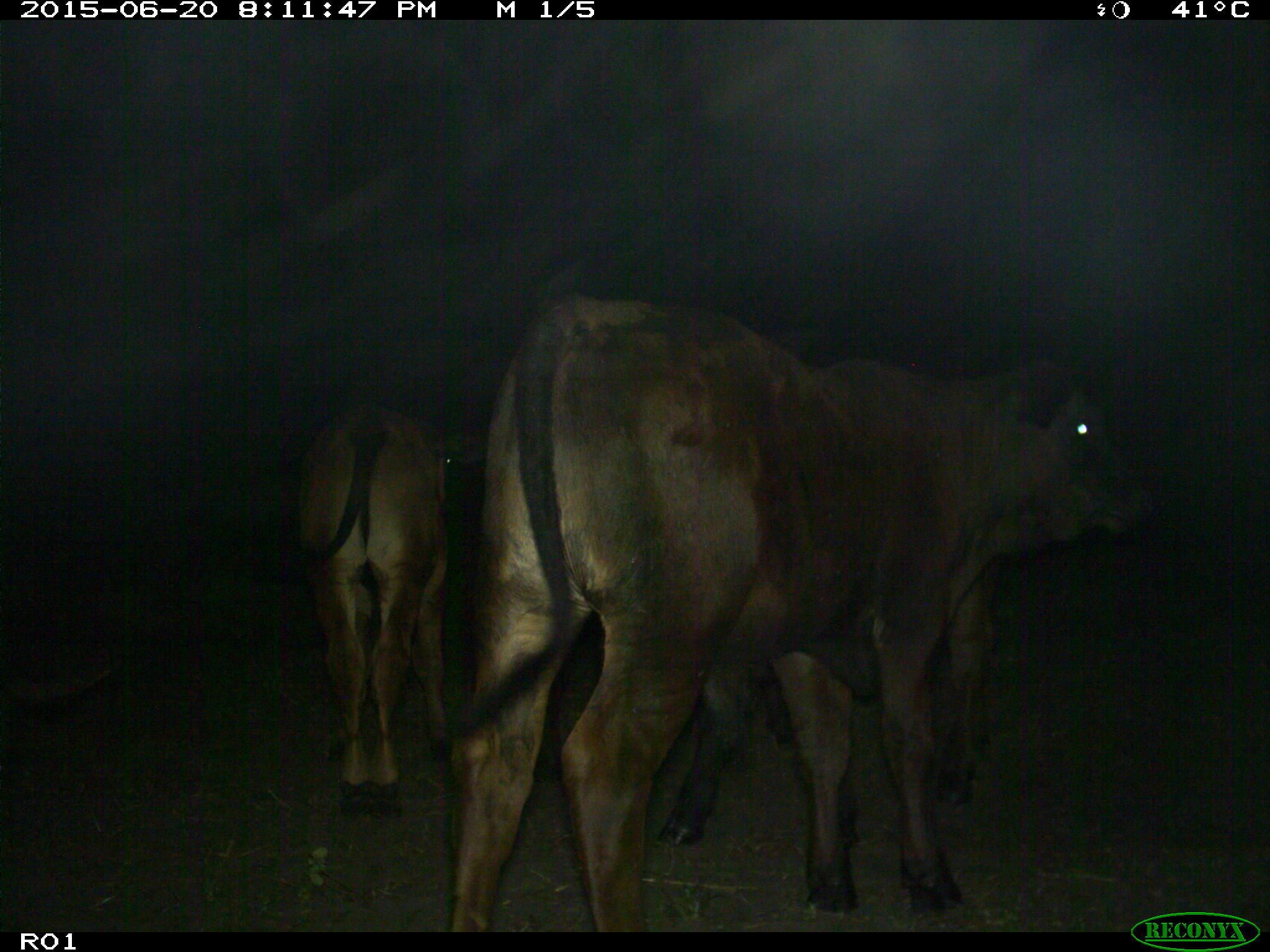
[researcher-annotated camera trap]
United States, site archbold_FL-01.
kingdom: Animalia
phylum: Chordata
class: Mammalia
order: Artiodactyla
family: Bovidae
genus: Bos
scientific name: Bos taurus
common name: domestic cow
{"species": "Bos taurus (domestic cow)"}